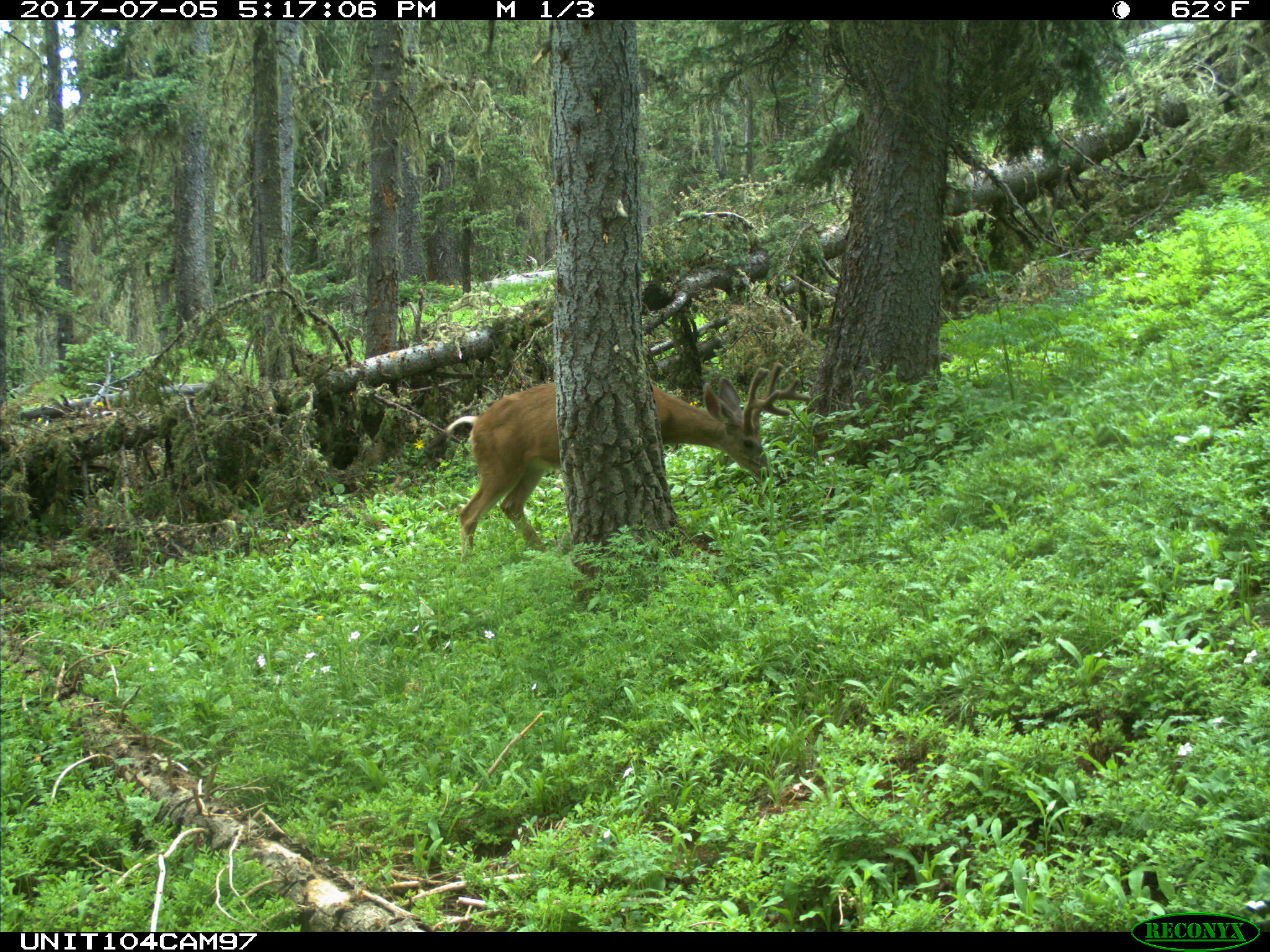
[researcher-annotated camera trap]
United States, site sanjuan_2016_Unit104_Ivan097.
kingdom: Animalia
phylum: Chordata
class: Mammalia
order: Artiodactyla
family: Cervidae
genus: Odocoileus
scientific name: Odocoileus hemionus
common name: mule deer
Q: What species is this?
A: Odocoileus hemionus (mule deer).